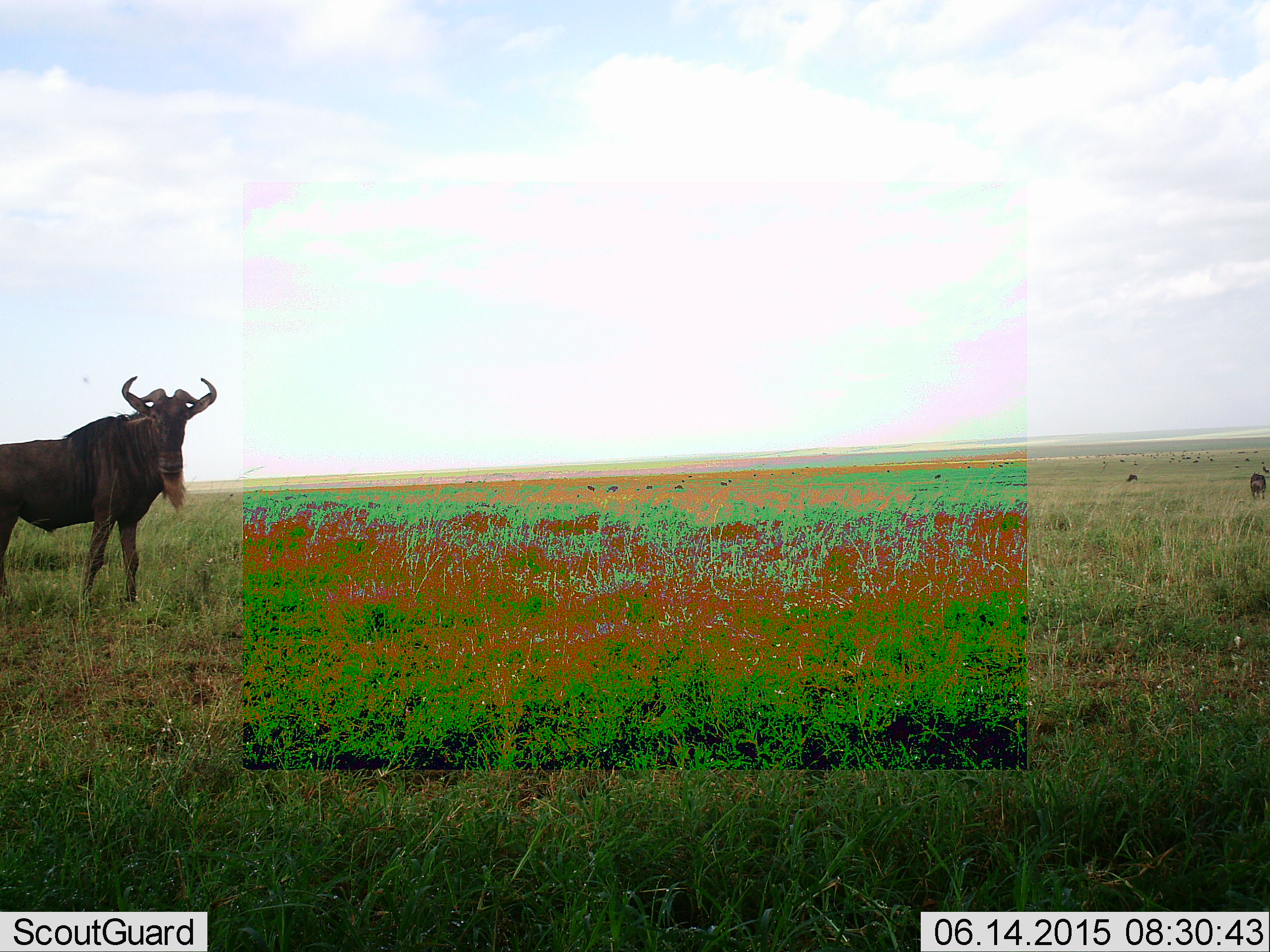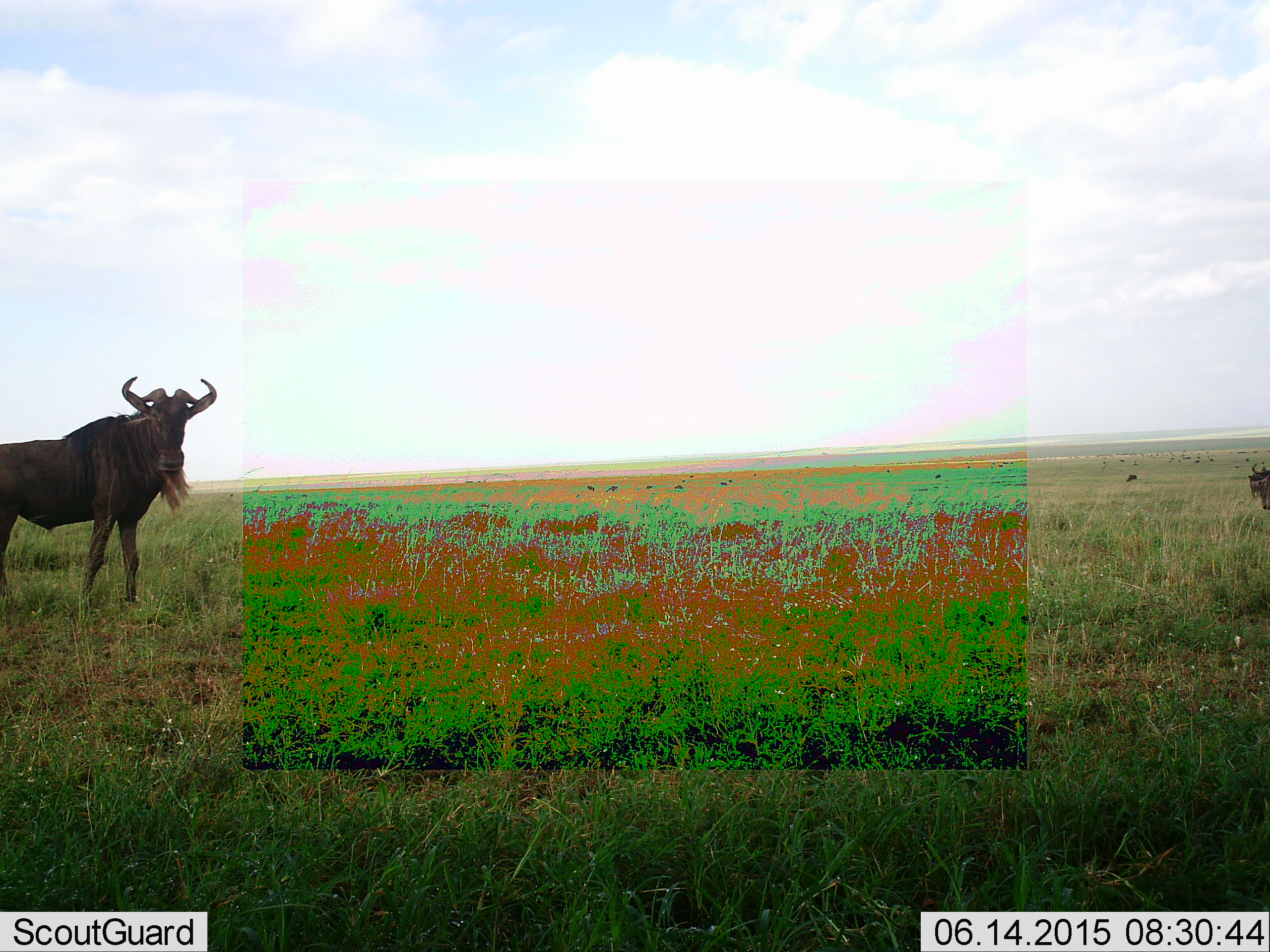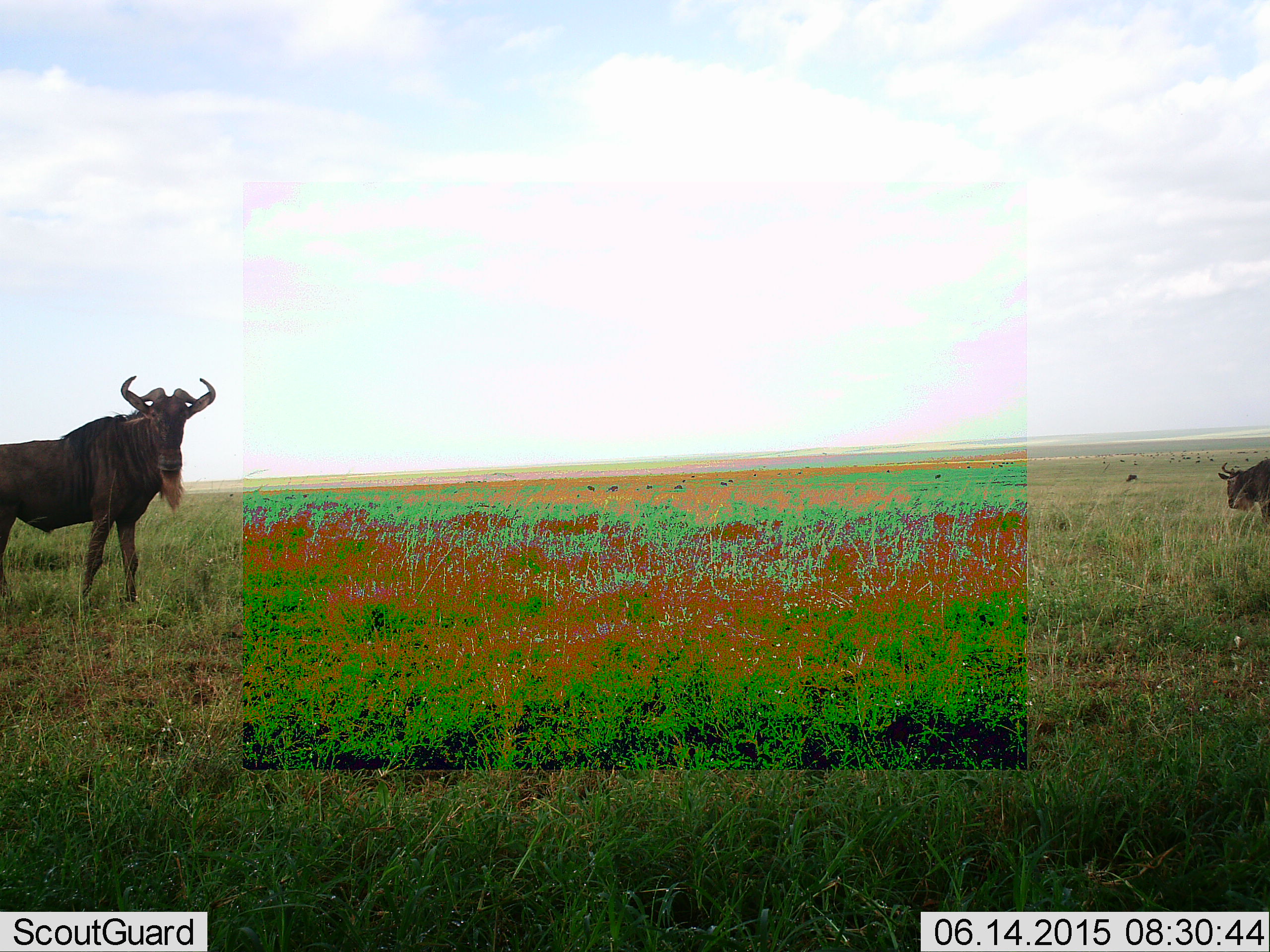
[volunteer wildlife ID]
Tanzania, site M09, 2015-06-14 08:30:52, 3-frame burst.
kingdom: Animalia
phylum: Chordata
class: Mammalia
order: Artiodactyla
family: Bovidae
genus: Connochaetes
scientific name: Connochaetes taurinus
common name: blue wildebeest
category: wildebeest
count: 2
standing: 90%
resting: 0%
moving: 40%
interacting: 0%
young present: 0%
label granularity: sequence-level